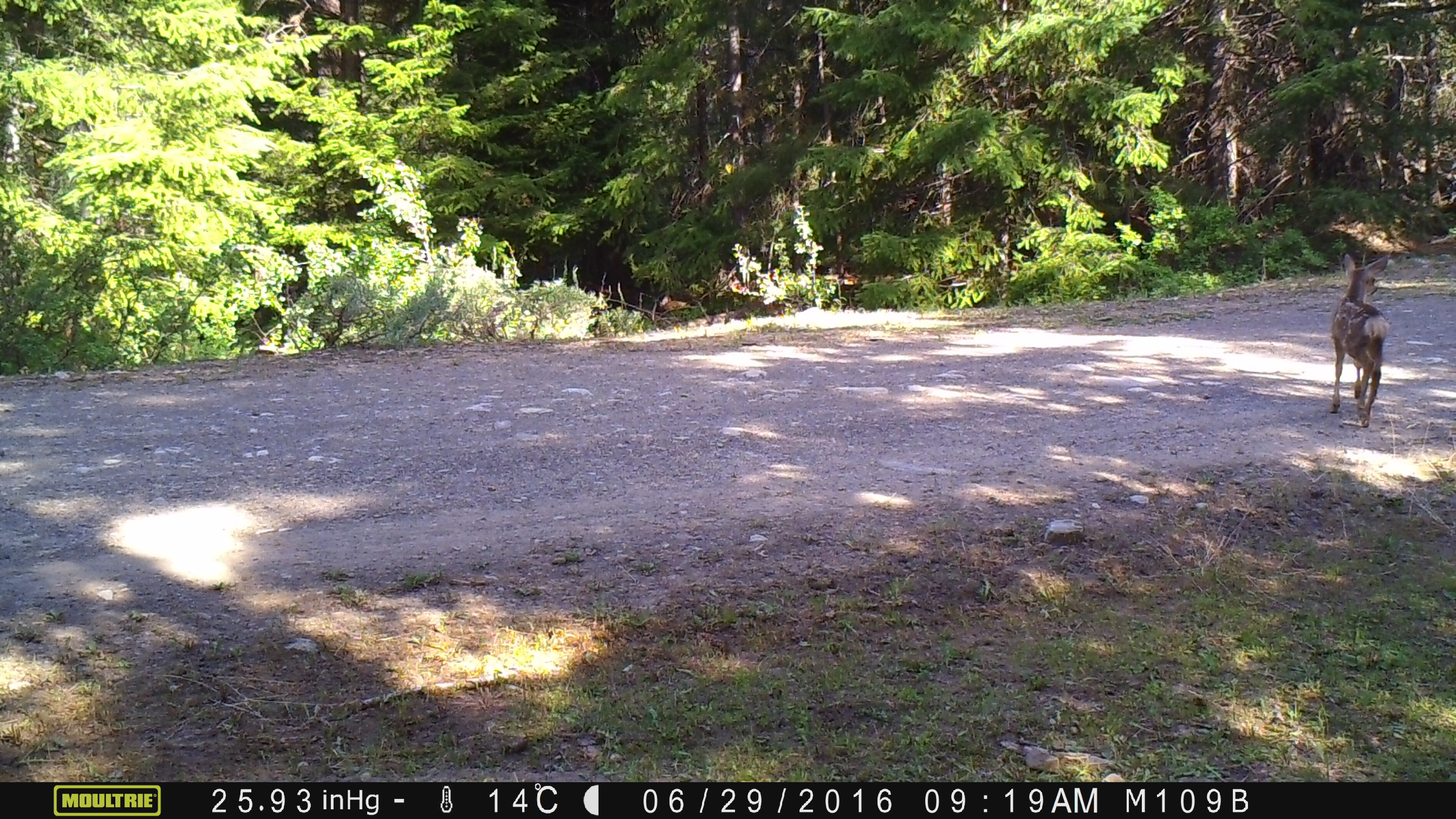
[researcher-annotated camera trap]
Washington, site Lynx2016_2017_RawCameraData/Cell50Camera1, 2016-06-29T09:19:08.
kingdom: Animalia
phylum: Chordata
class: Mammalia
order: Artiodactyla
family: Cervidae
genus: Odocoileus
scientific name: Odocoileus hemionus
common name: mule deer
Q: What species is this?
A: Odocoileus hemionus (mule deer).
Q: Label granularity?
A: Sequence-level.